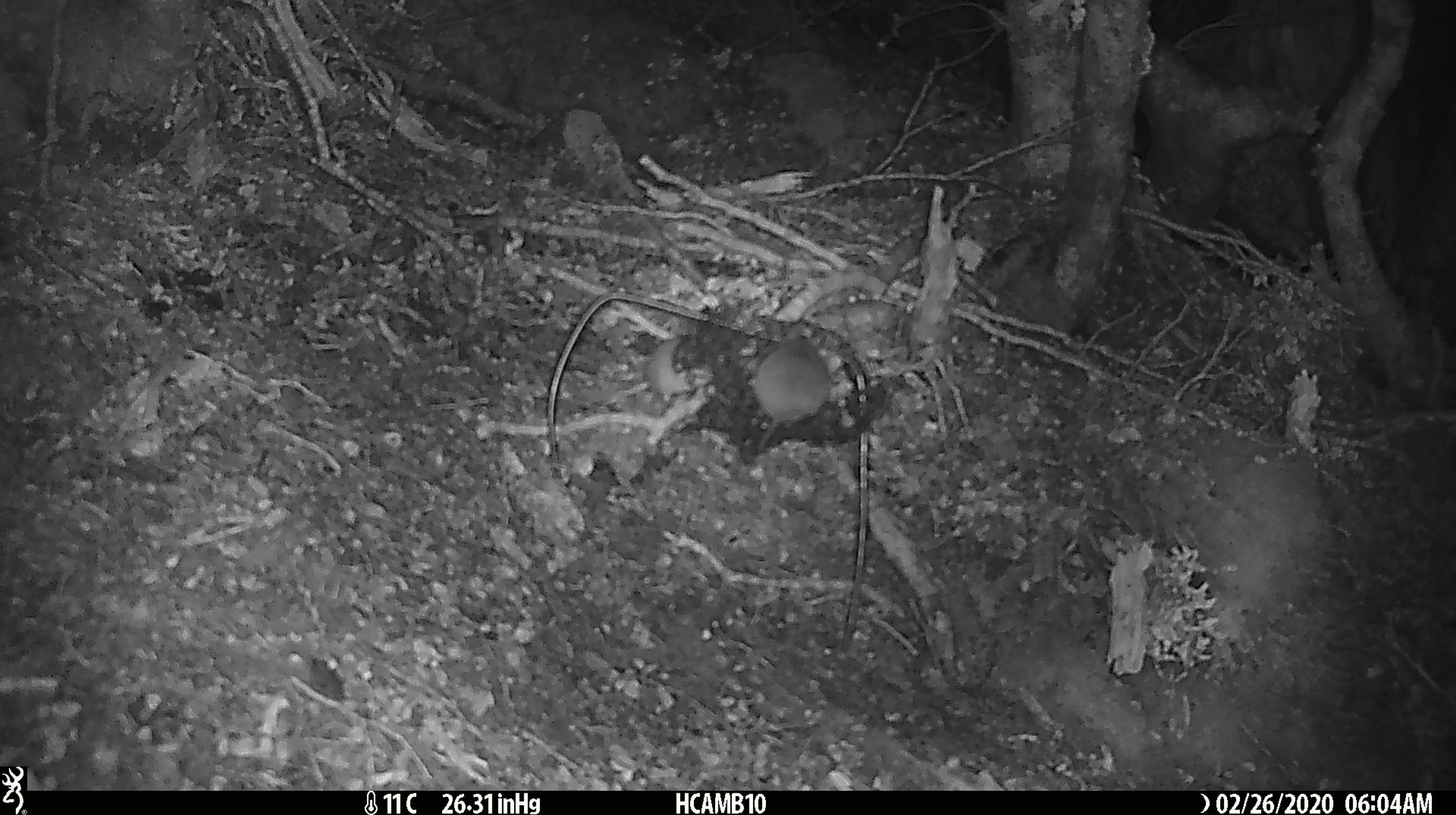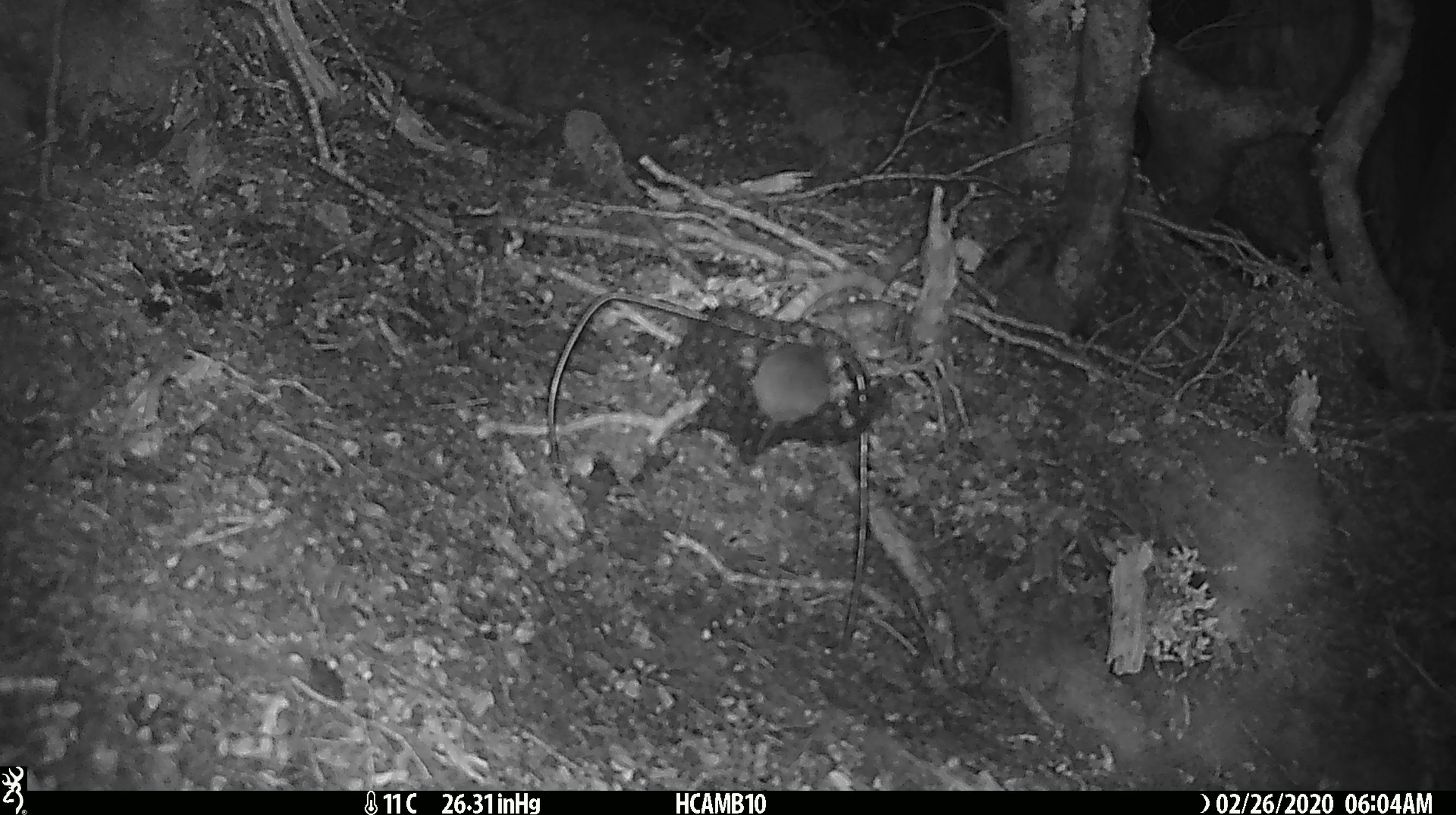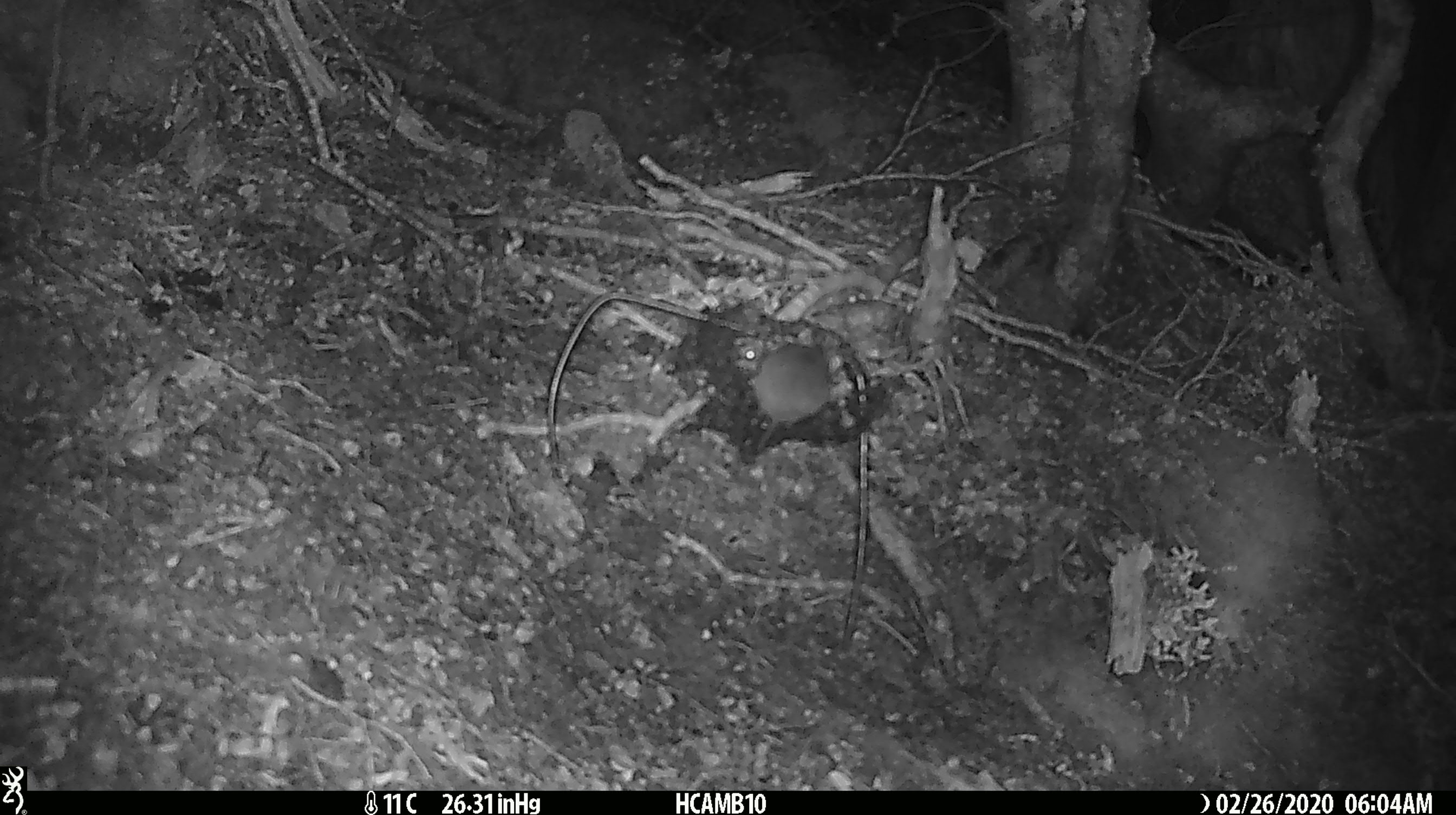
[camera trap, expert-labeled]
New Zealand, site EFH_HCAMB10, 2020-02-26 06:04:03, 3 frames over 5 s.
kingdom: Animalia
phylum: Chordata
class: Mammalia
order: Rodentia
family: Muridae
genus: Mus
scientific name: Mus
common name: mouse